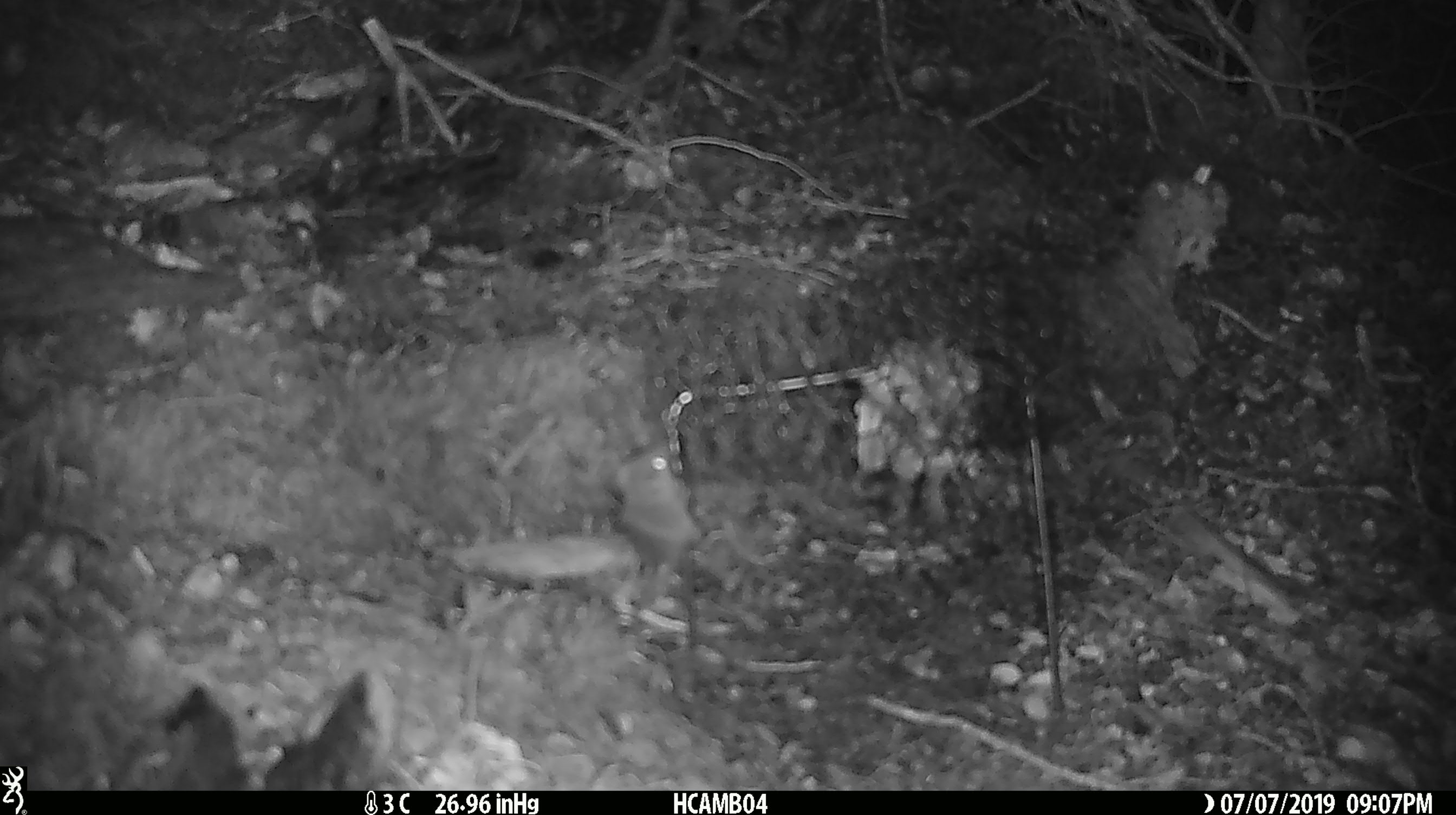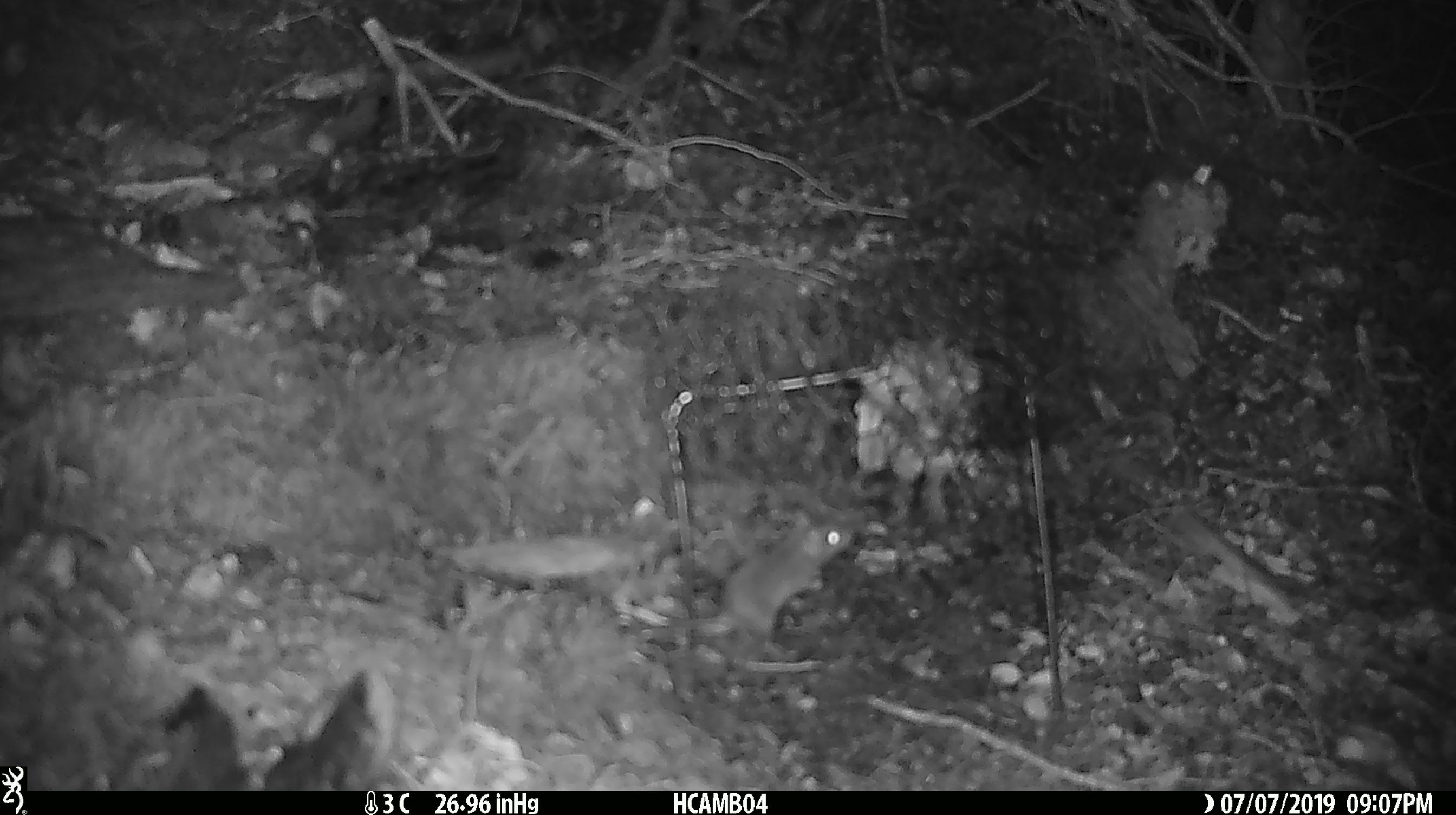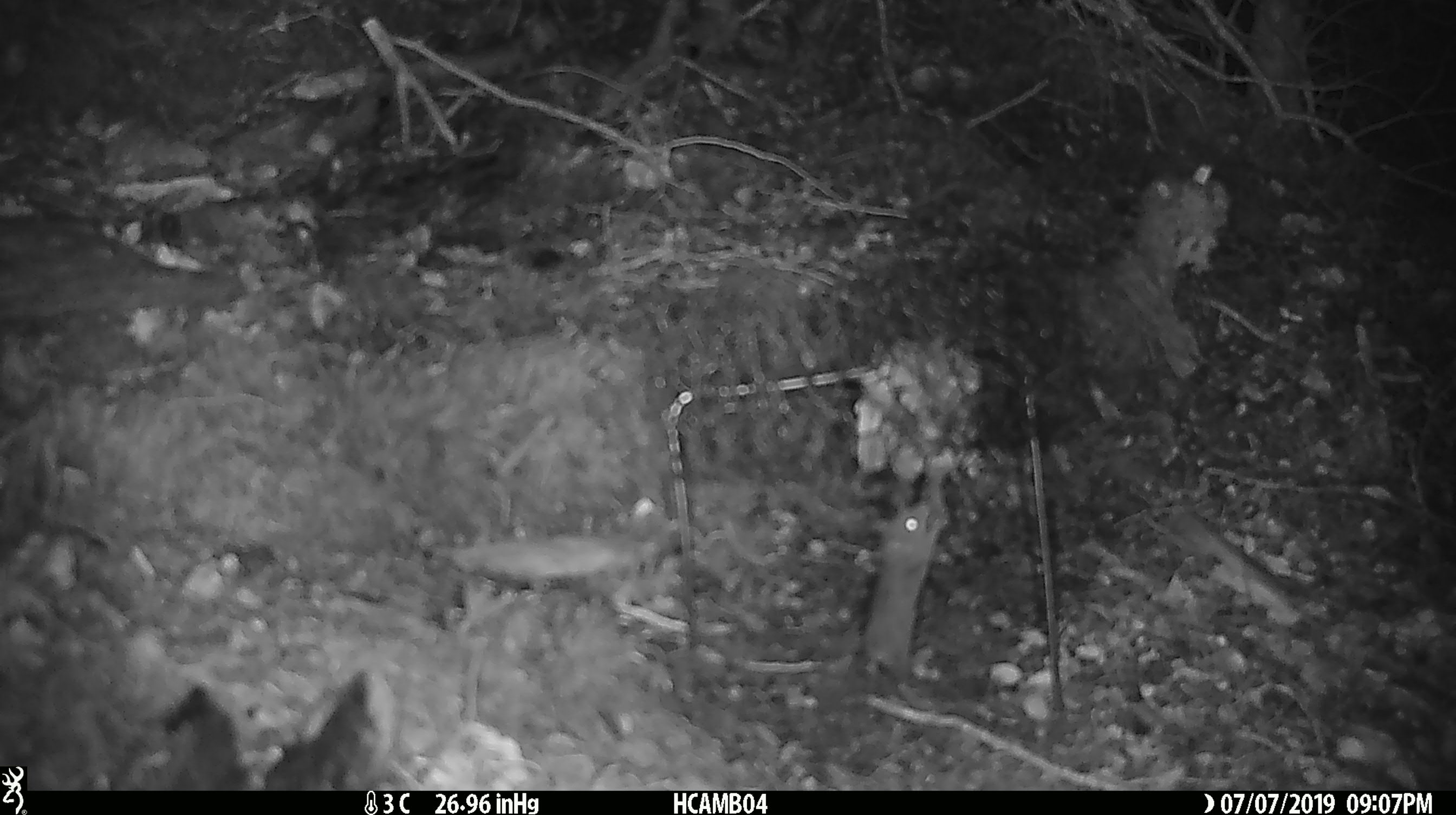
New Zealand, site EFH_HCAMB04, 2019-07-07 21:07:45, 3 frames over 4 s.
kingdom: Animalia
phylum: Chordata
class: Mammalia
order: Rodentia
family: Muridae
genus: Mus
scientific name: Mus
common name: mouse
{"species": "mouse (Mus)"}